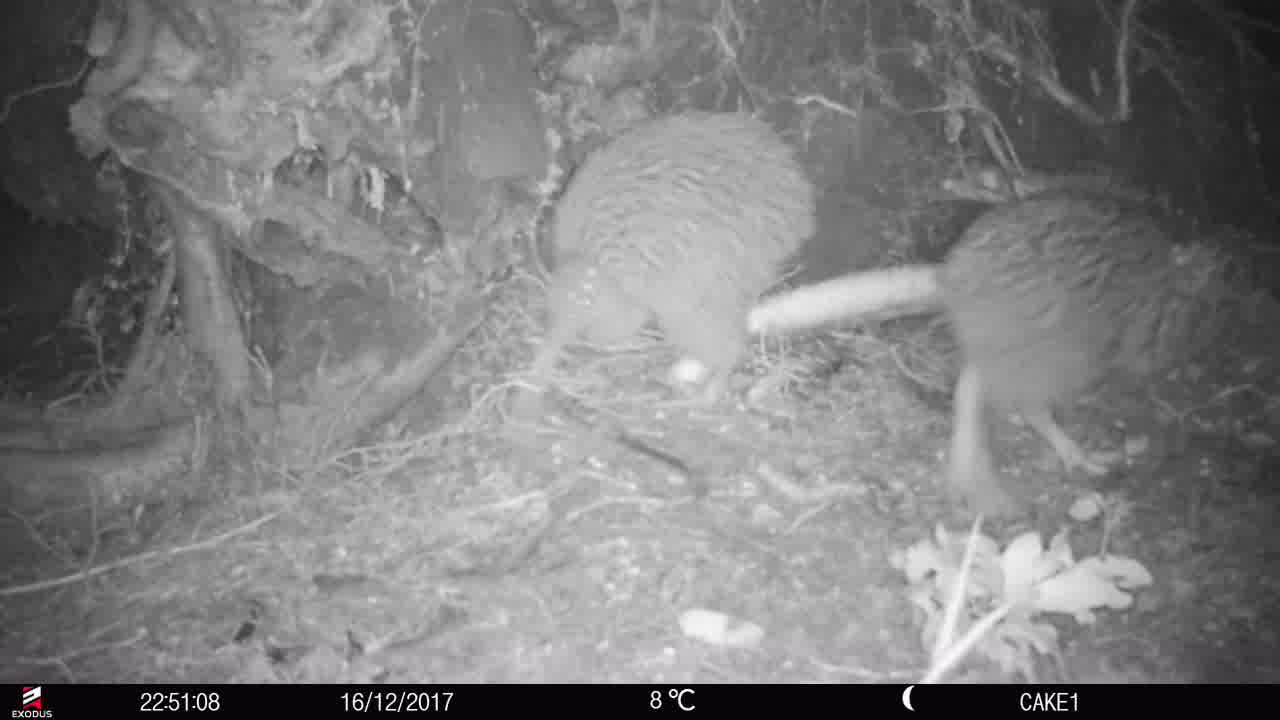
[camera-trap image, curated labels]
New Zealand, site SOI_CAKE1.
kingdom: Animalia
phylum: Chordata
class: Aves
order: Apterygiformes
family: Apterygidae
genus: Apteryx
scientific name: Apteryx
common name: kiwi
Kiwi (Apteryx).